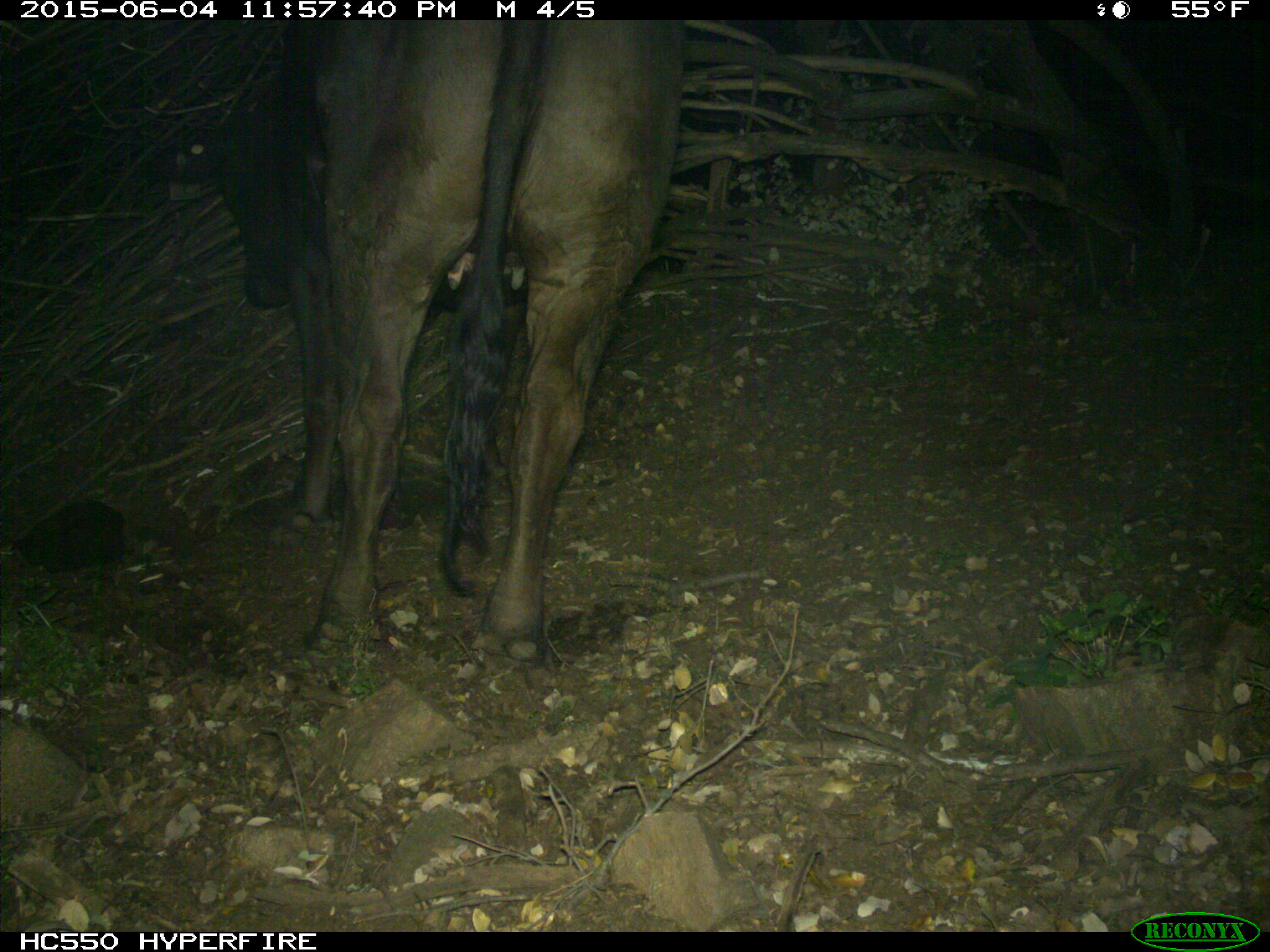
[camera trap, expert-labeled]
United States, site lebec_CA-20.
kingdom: Animalia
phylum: Chordata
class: Mammalia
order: Artiodactyla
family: Bovidae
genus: Bos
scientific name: Bos taurus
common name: domestic cow